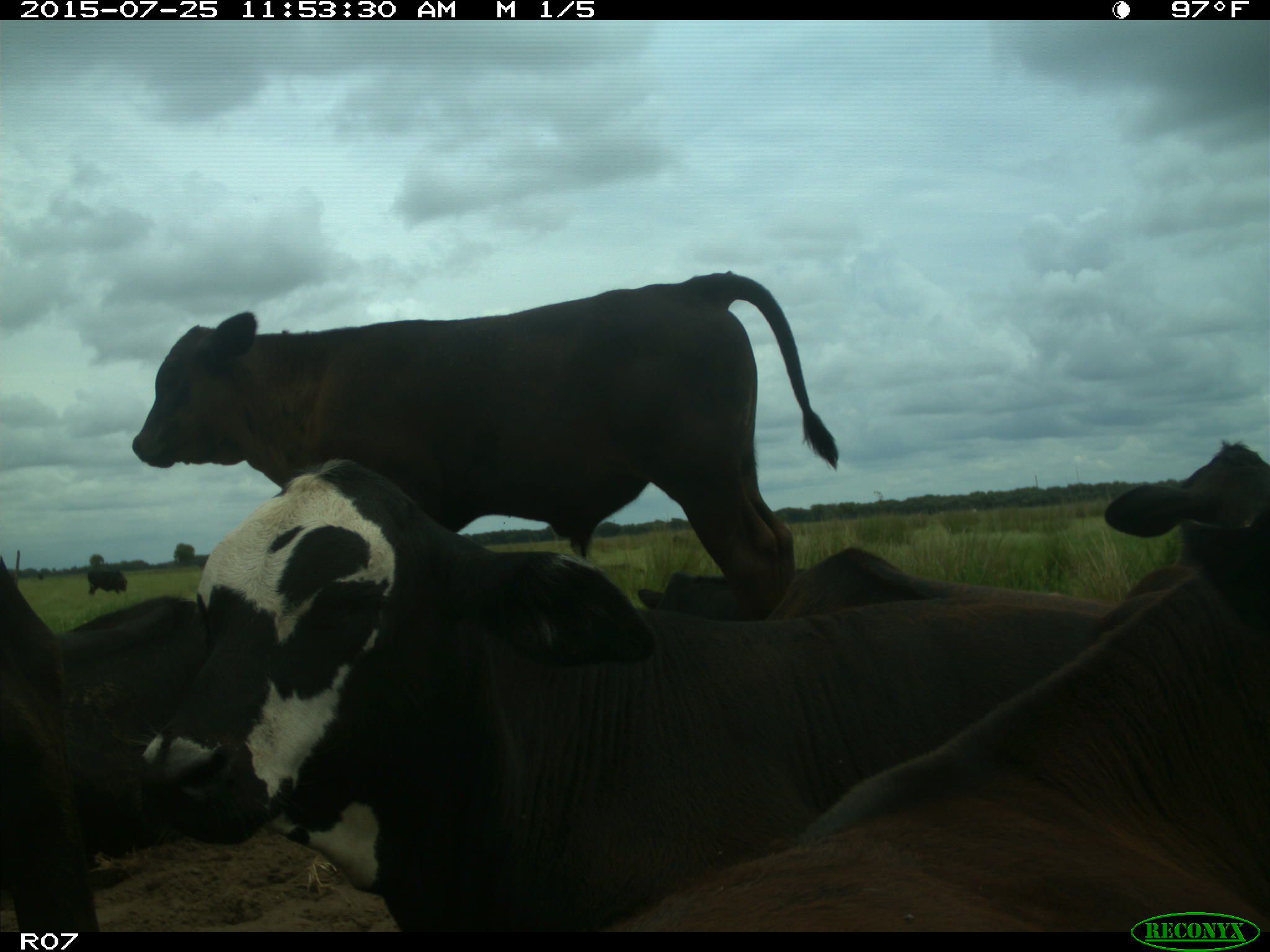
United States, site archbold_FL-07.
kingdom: Animalia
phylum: Chordata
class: Mammalia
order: Artiodactyla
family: Bovidae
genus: Bos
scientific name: Bos taurus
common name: domestic cow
Bos taurus (domestic cow).